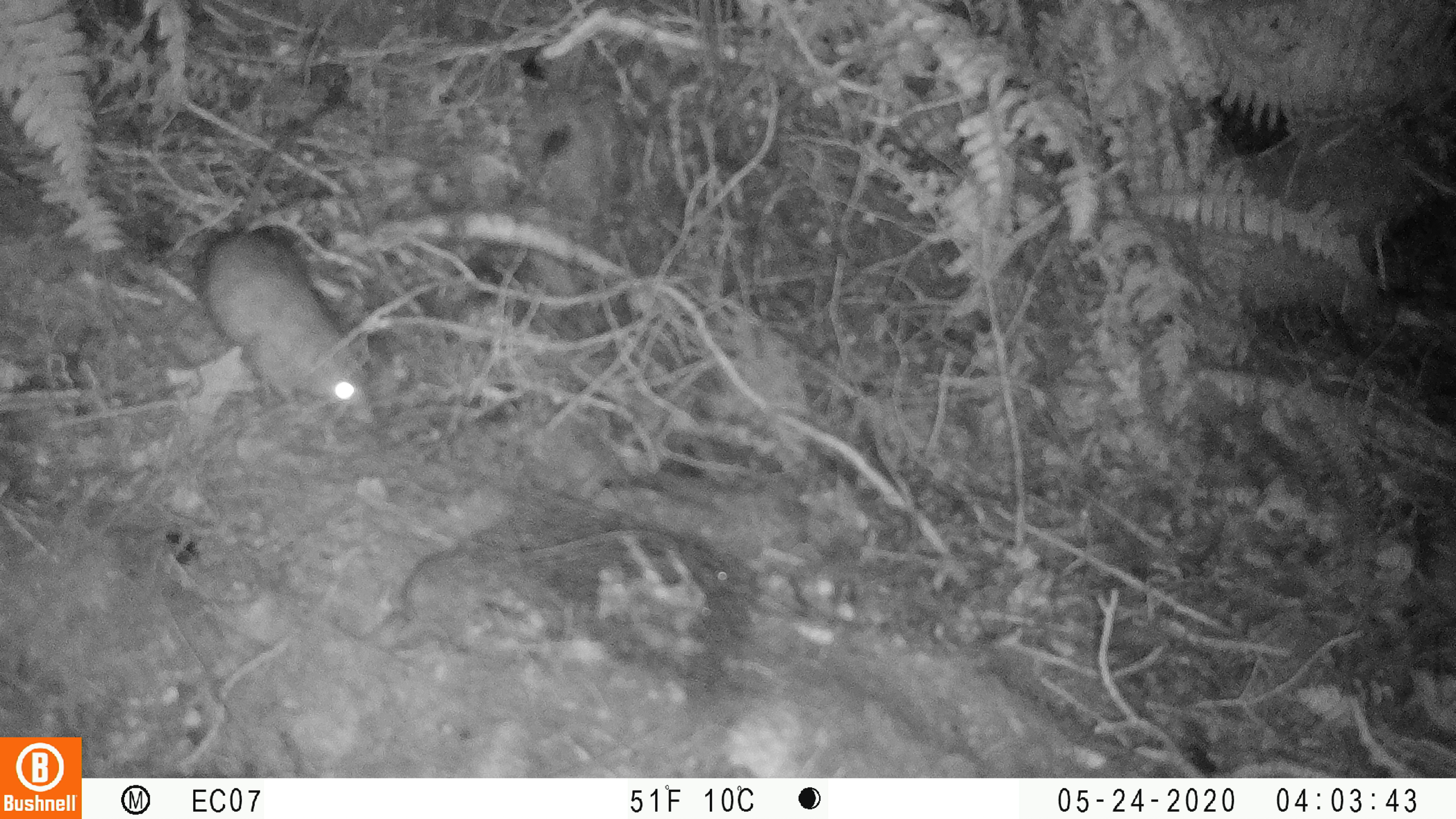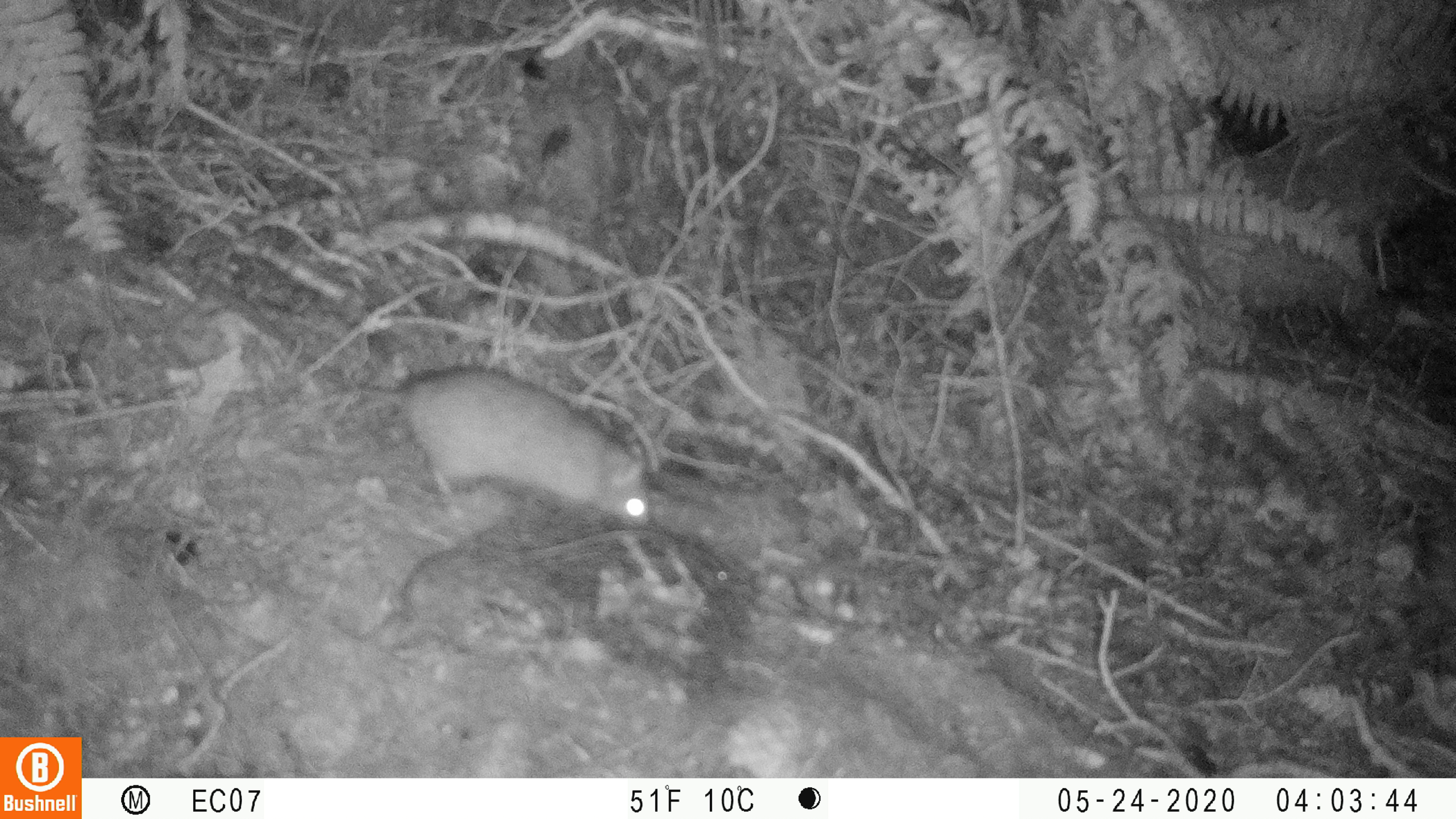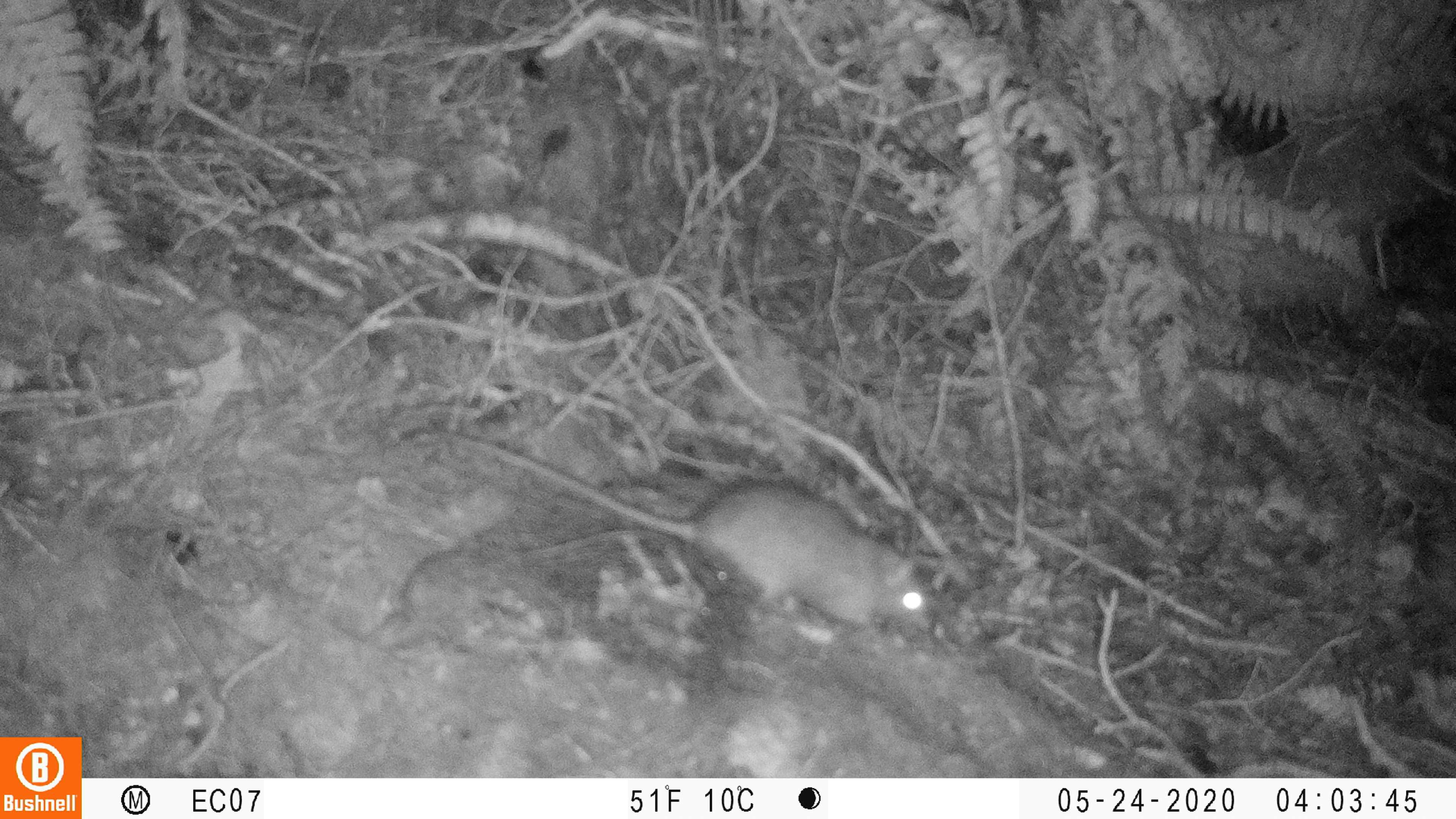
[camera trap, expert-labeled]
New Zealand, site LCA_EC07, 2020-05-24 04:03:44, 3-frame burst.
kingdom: Animalia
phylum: Chordata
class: Mammalia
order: Rodentia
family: Muridae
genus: Rattus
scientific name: Rattus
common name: rat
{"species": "rat (Rattus)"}